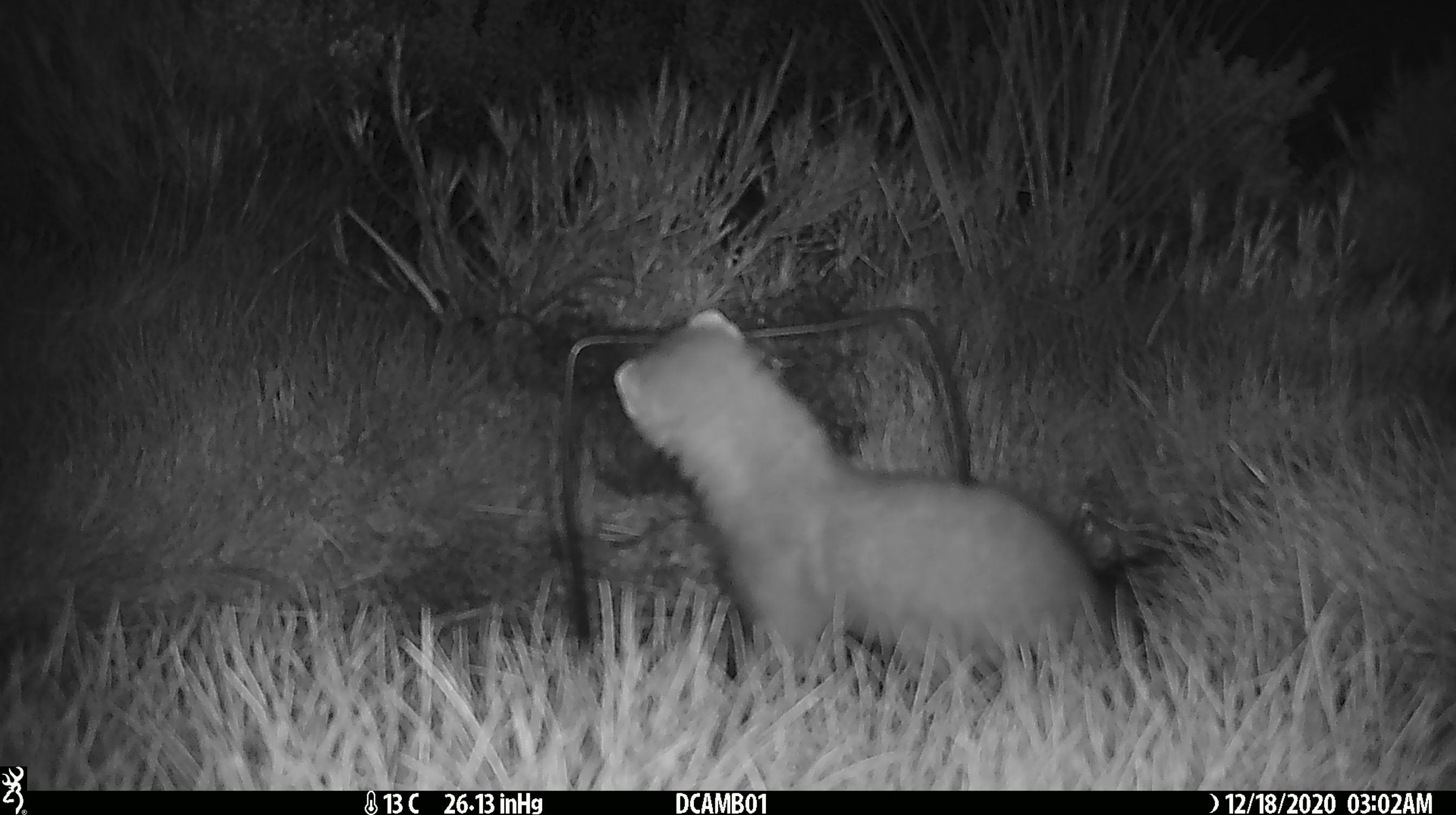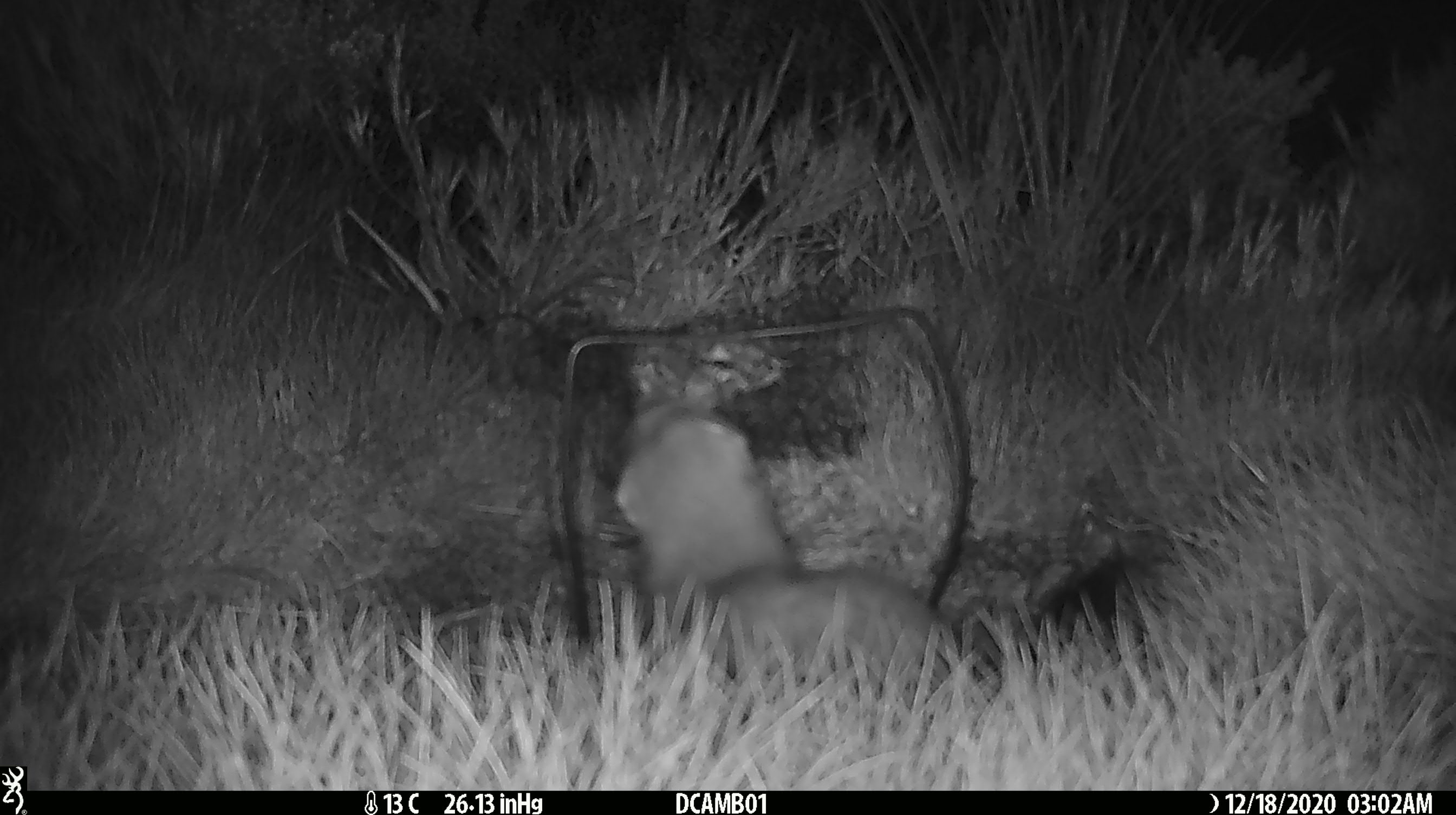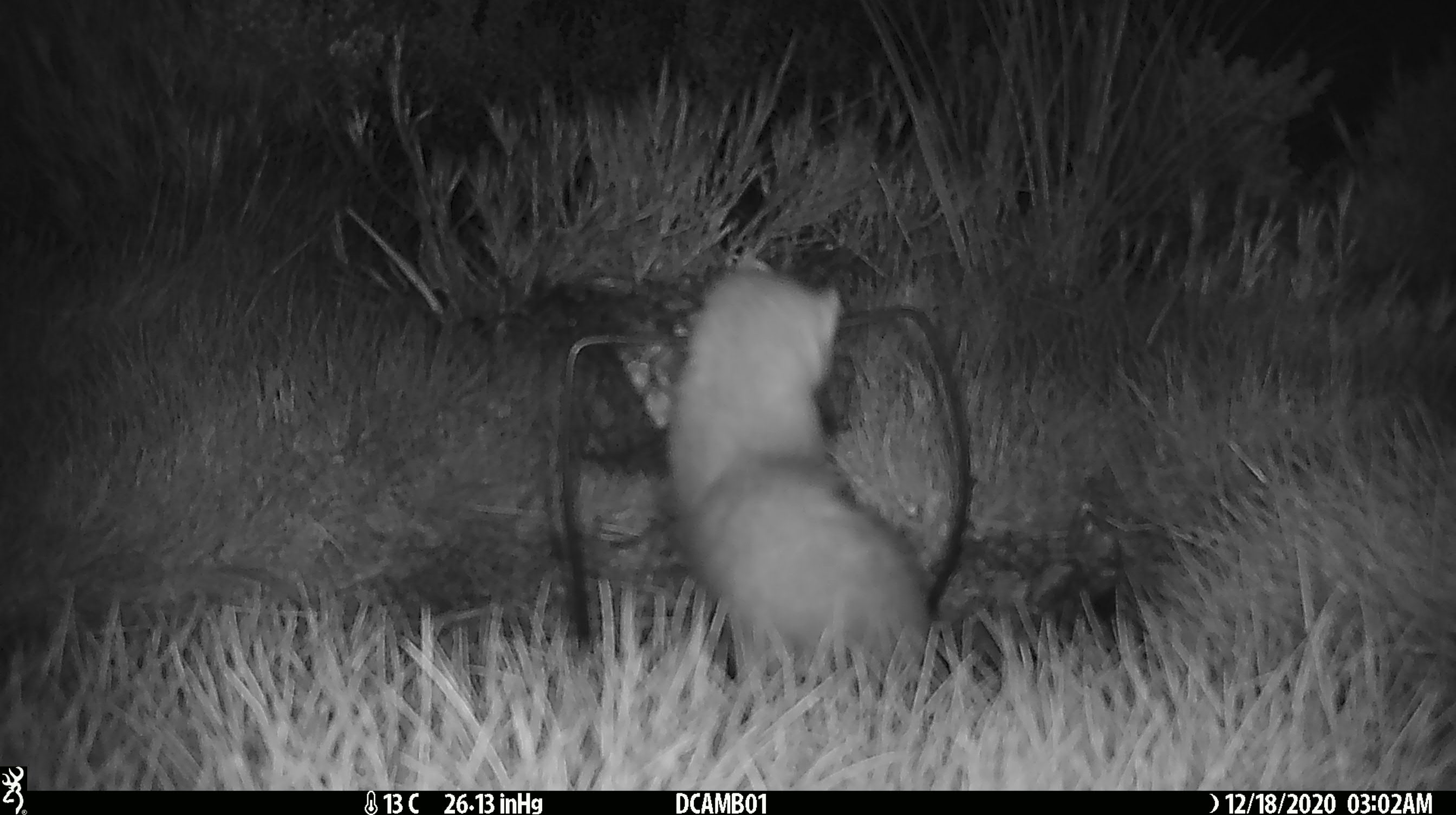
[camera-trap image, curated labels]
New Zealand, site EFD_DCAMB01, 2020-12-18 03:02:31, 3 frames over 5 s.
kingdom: Animalia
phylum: Chordata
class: Mammalia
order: Carnivora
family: Mustelidae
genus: Mustela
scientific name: Mustela erminea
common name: stoat